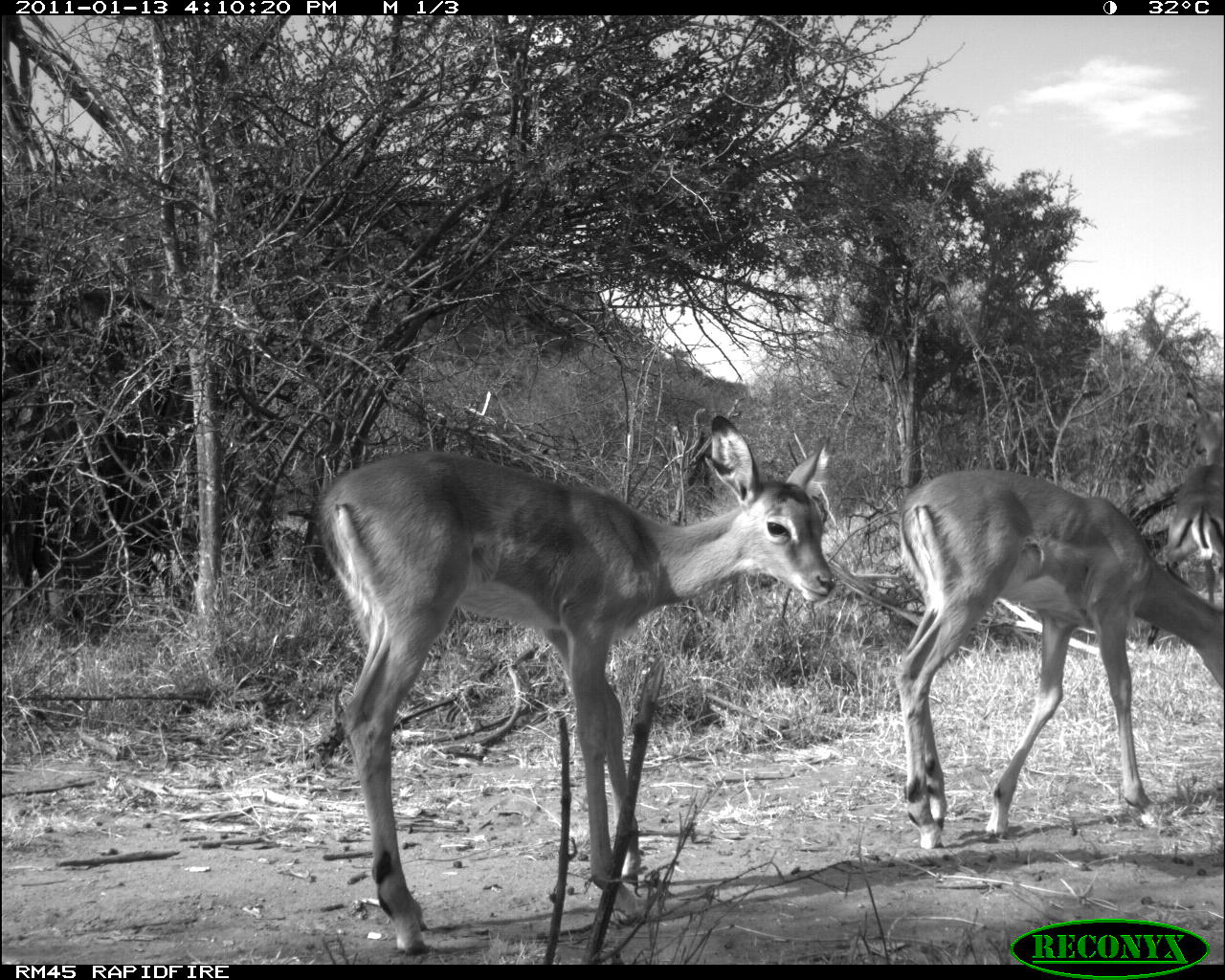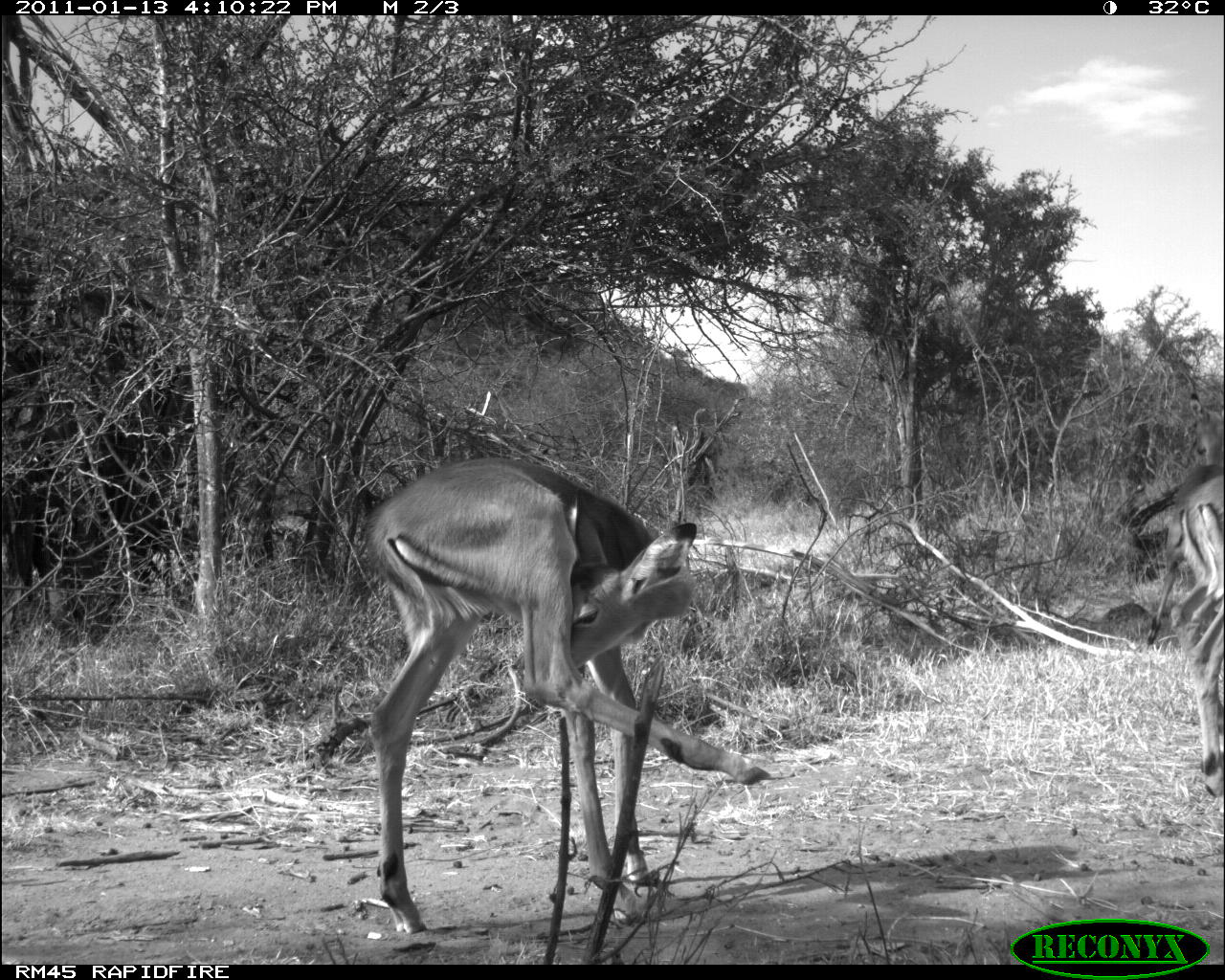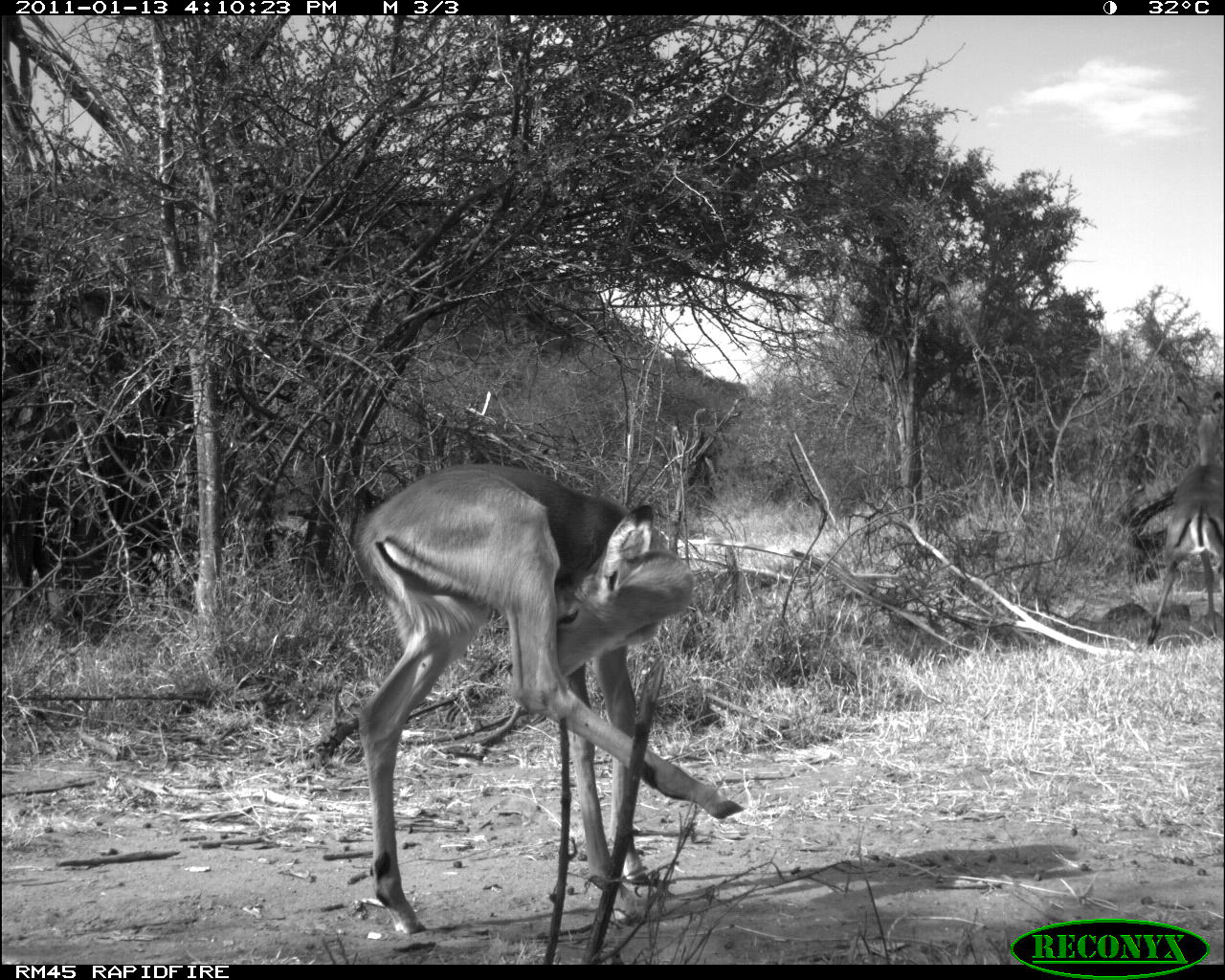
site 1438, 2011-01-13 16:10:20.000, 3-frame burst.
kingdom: Animalia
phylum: Chordata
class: Mammalia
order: Artiodactyla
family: Bovidae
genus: Aepyceros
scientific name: Aepyceros melampus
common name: impala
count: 3